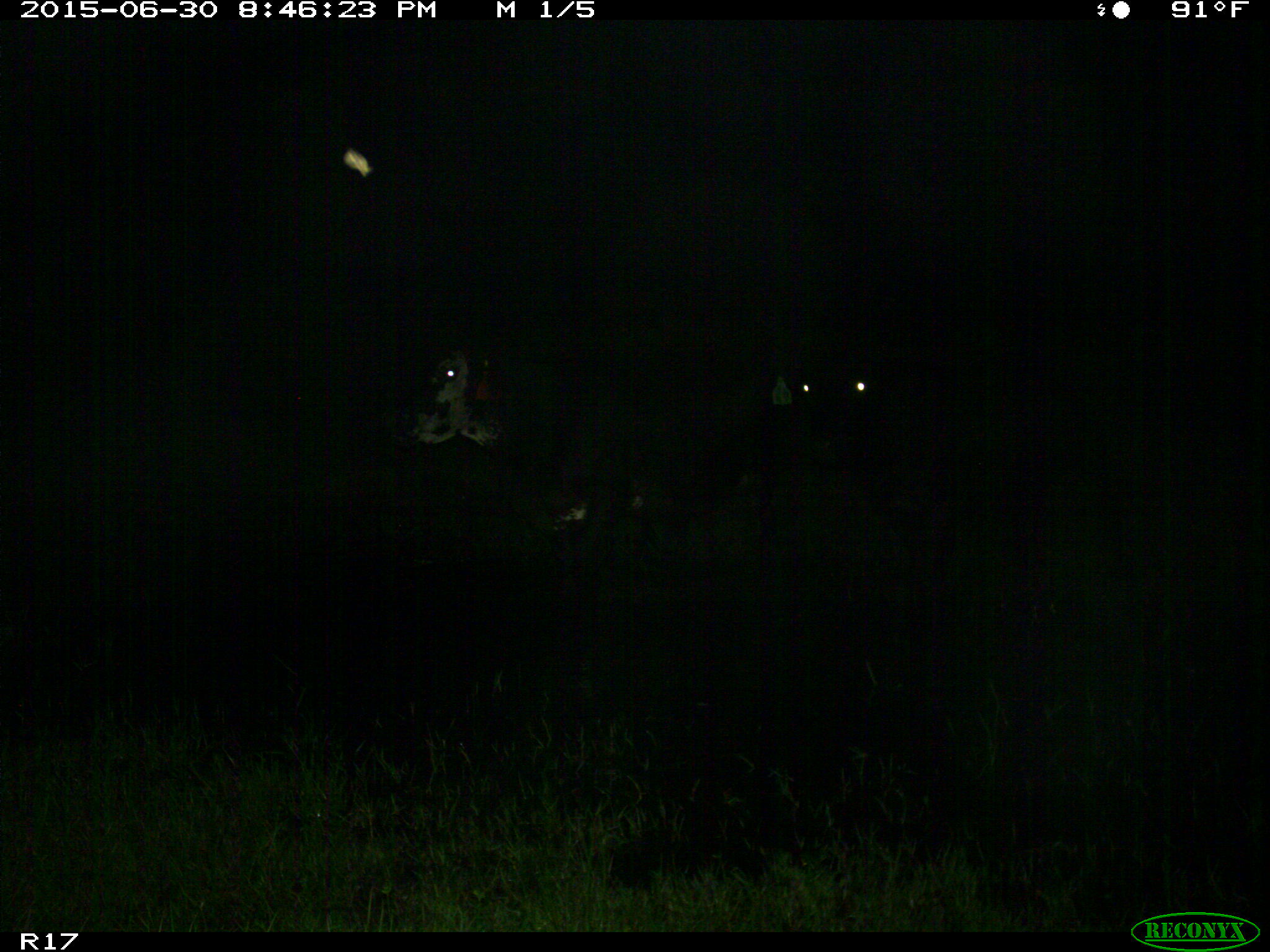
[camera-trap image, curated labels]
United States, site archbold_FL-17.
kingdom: Animalia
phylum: Chordata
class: Mammalia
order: Artiodactyla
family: Bovidae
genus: Bos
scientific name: Bos taurus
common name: domestic cow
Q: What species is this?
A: Bos taurus (domestic cow).